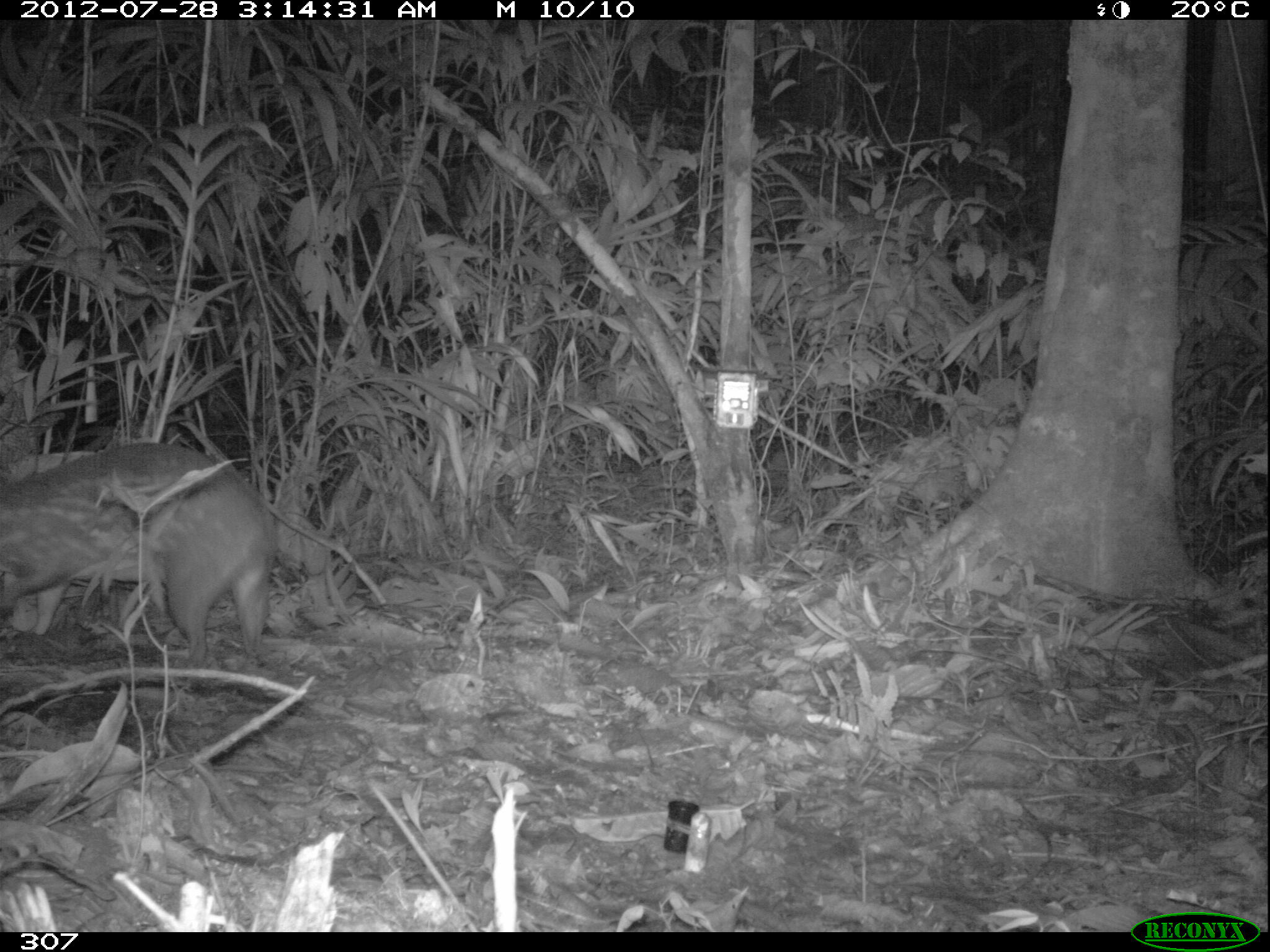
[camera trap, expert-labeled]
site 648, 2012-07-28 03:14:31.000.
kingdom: Animalia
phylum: Chordata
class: Mammalia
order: Rodentia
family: Cuniculidae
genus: Cuniculus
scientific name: Cuniculus paca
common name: spotted paca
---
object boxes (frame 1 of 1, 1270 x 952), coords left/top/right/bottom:
cuniculus paca: 0/440/278/669